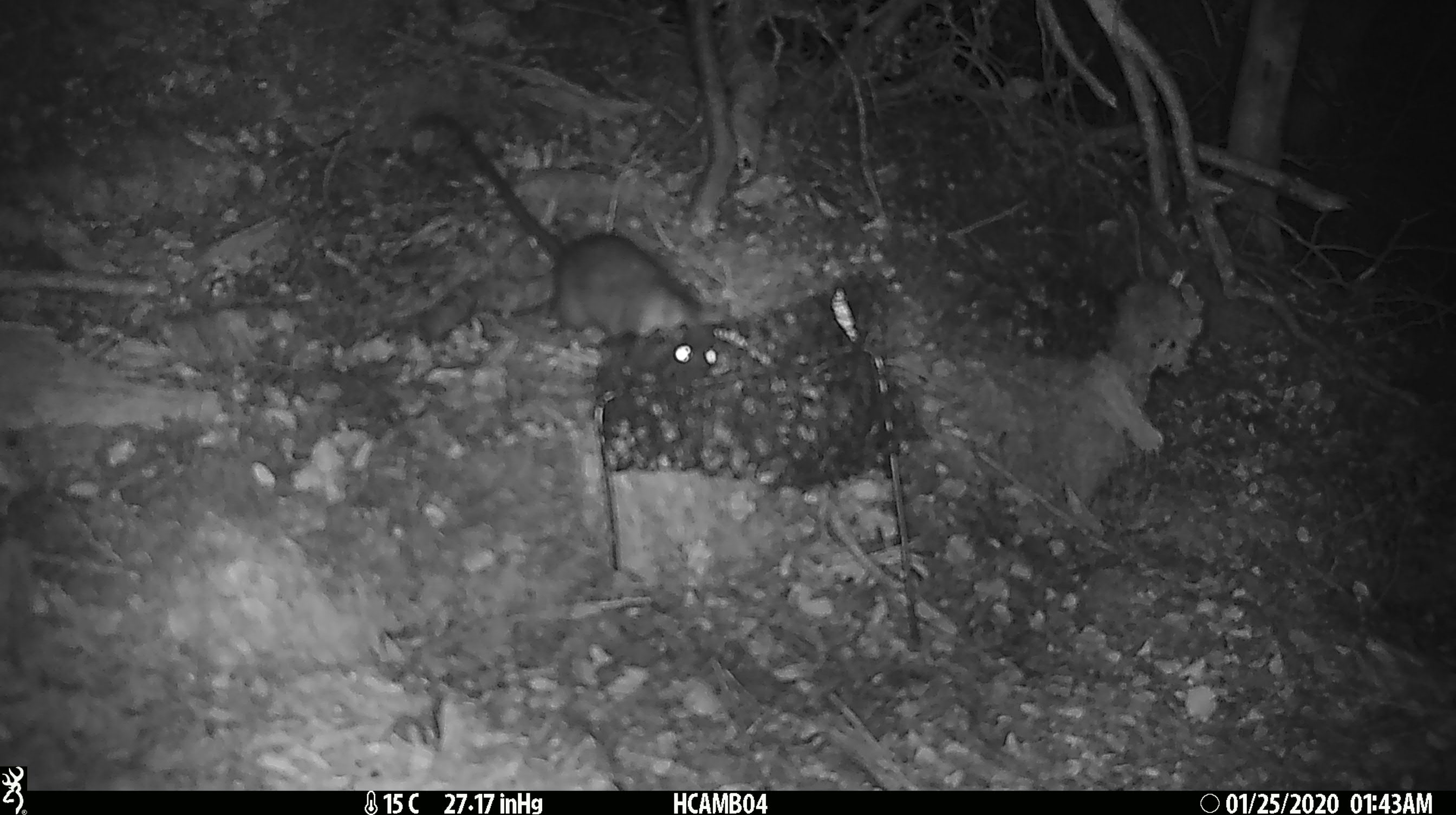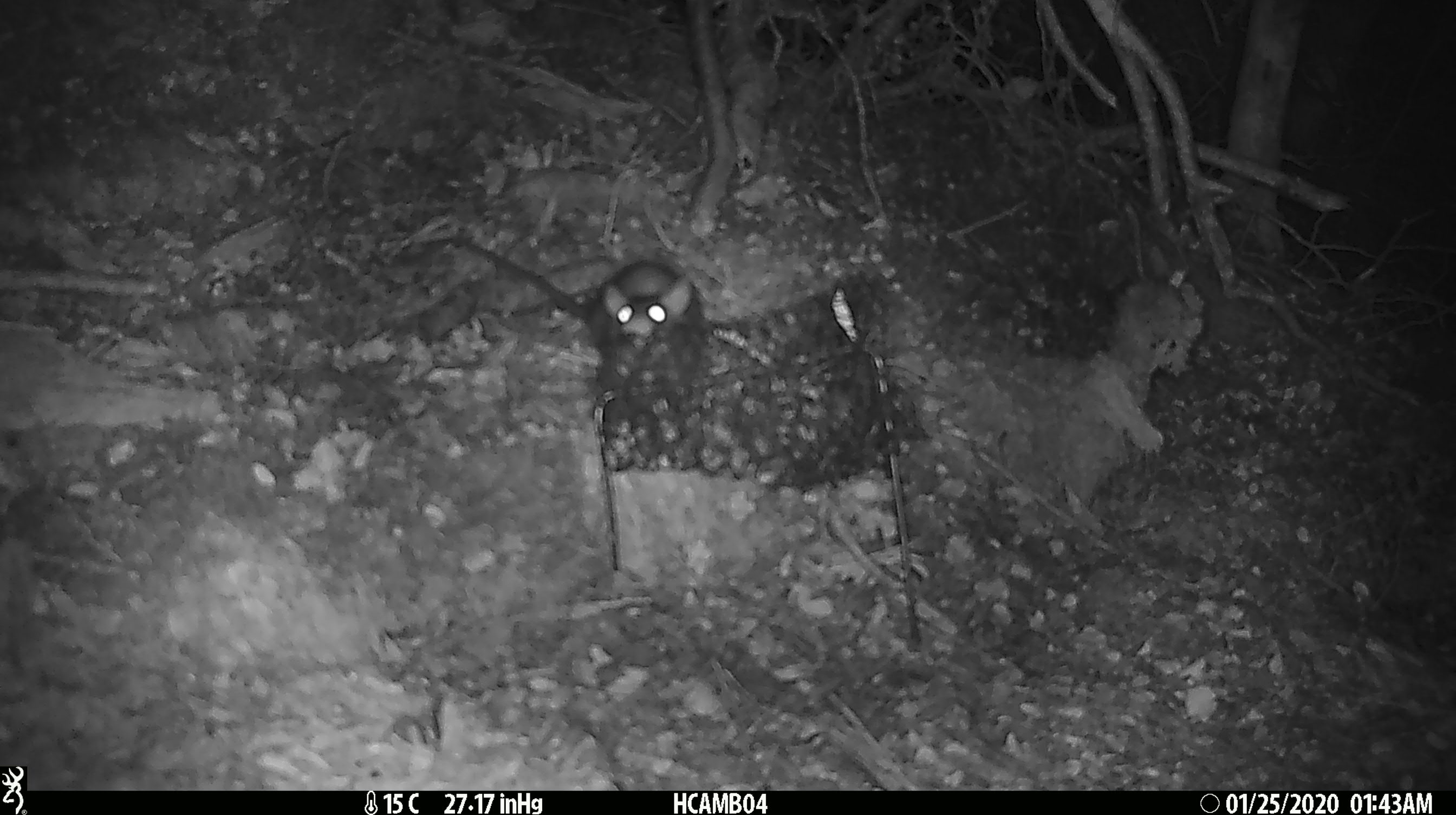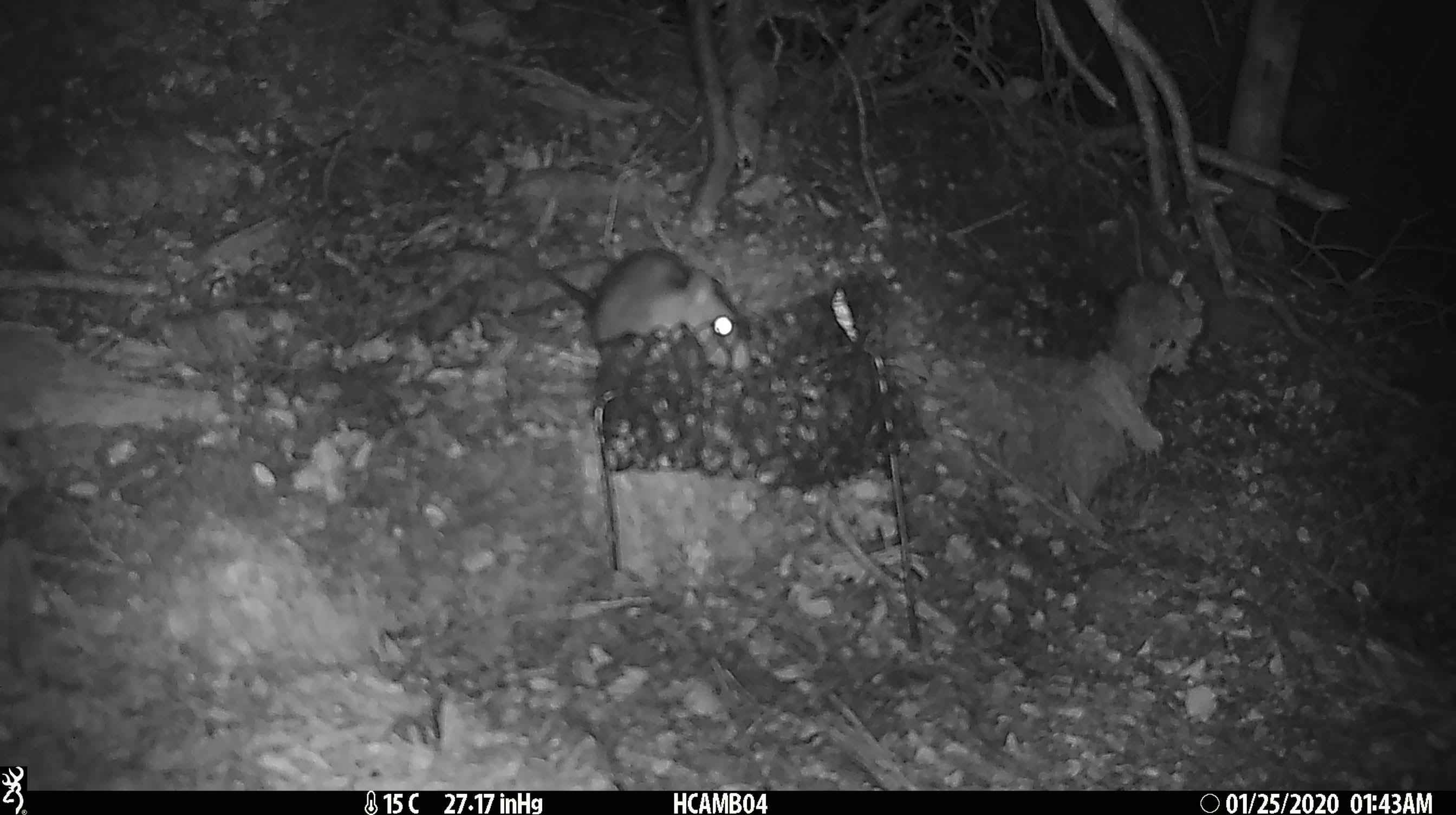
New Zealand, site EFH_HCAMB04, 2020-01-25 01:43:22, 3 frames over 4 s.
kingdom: Animalia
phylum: Chordata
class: Mammalia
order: Rodentia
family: Muridae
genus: Rattus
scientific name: Rattus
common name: rat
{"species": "rat (Rattus)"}